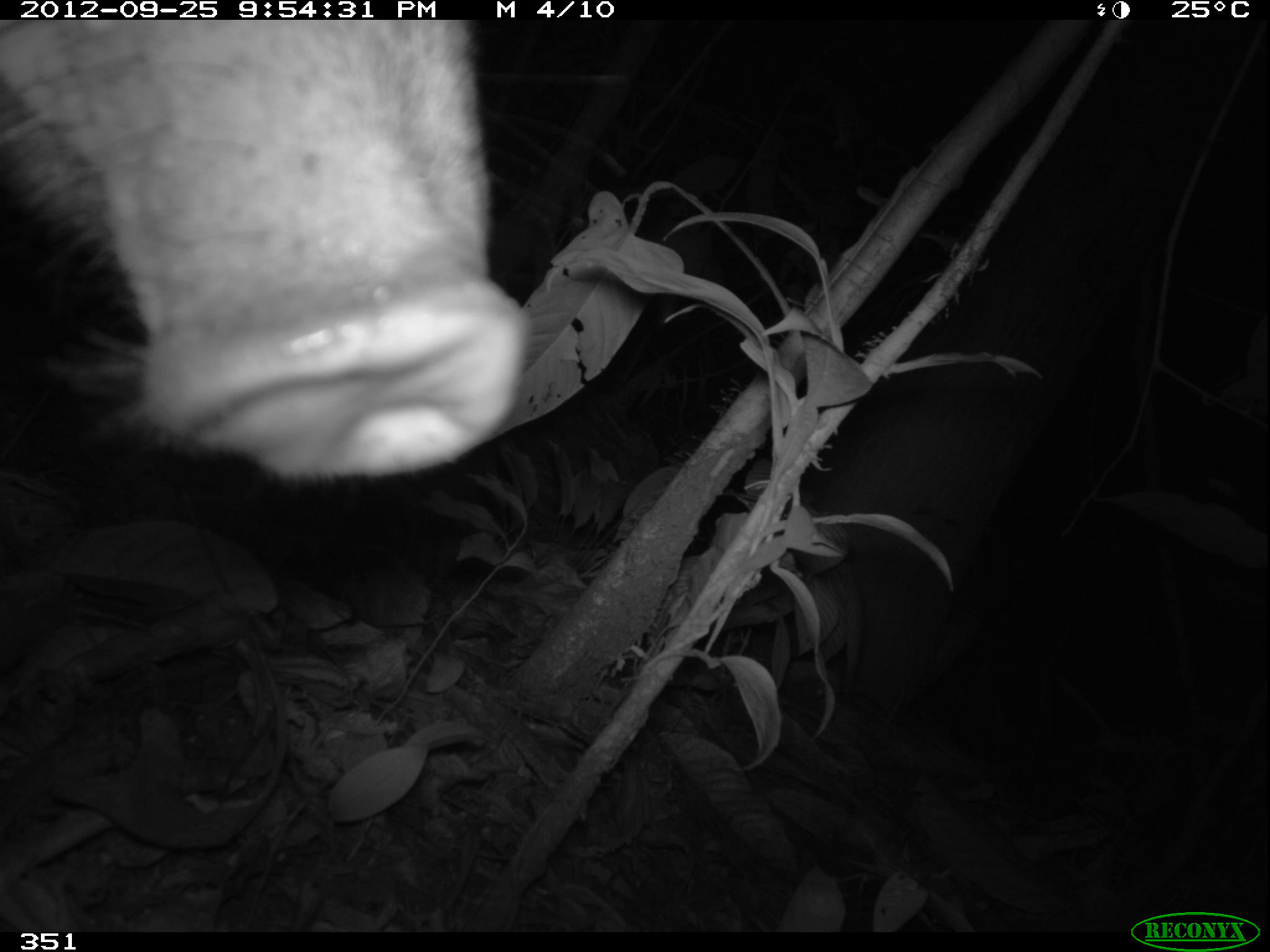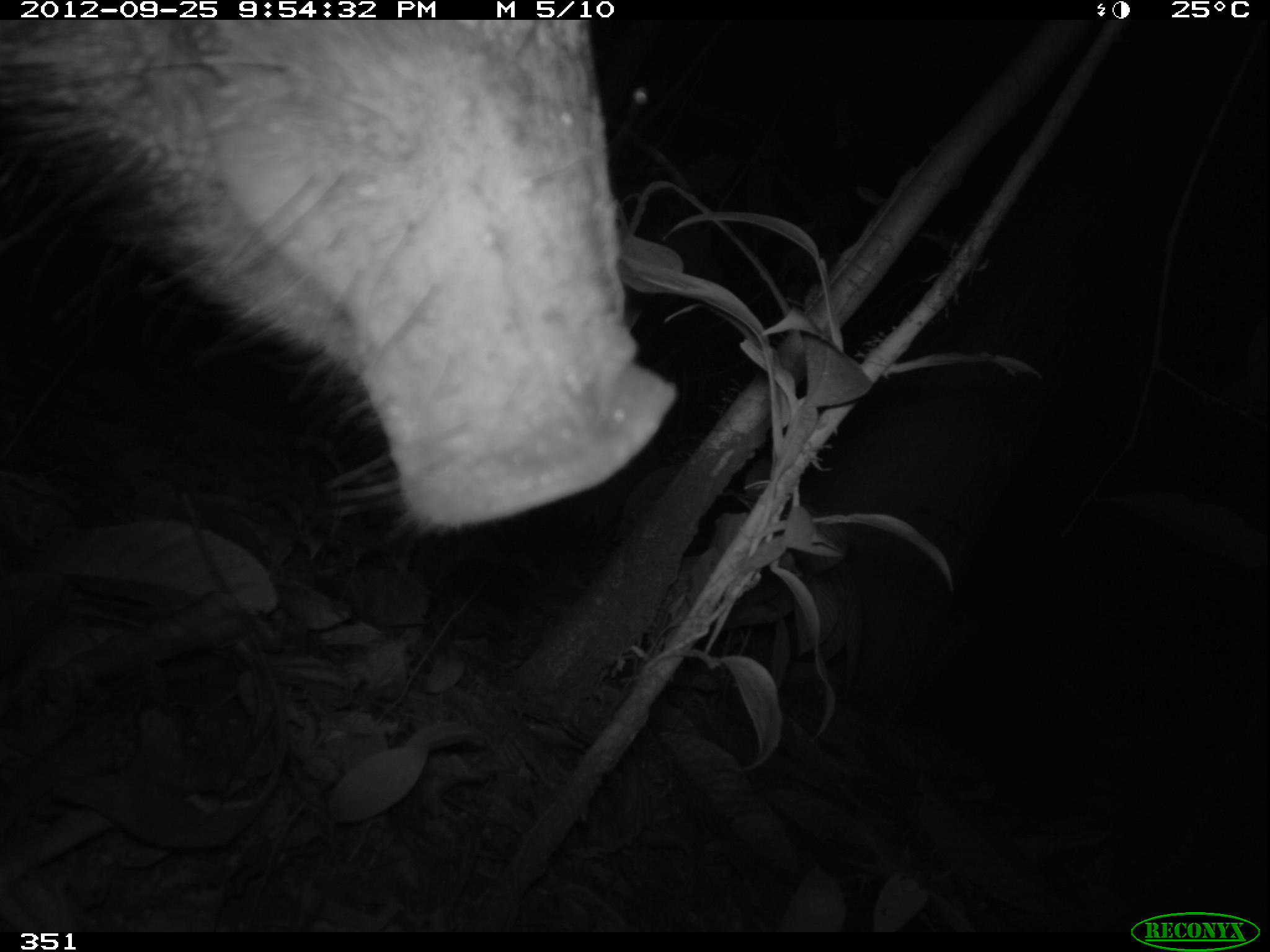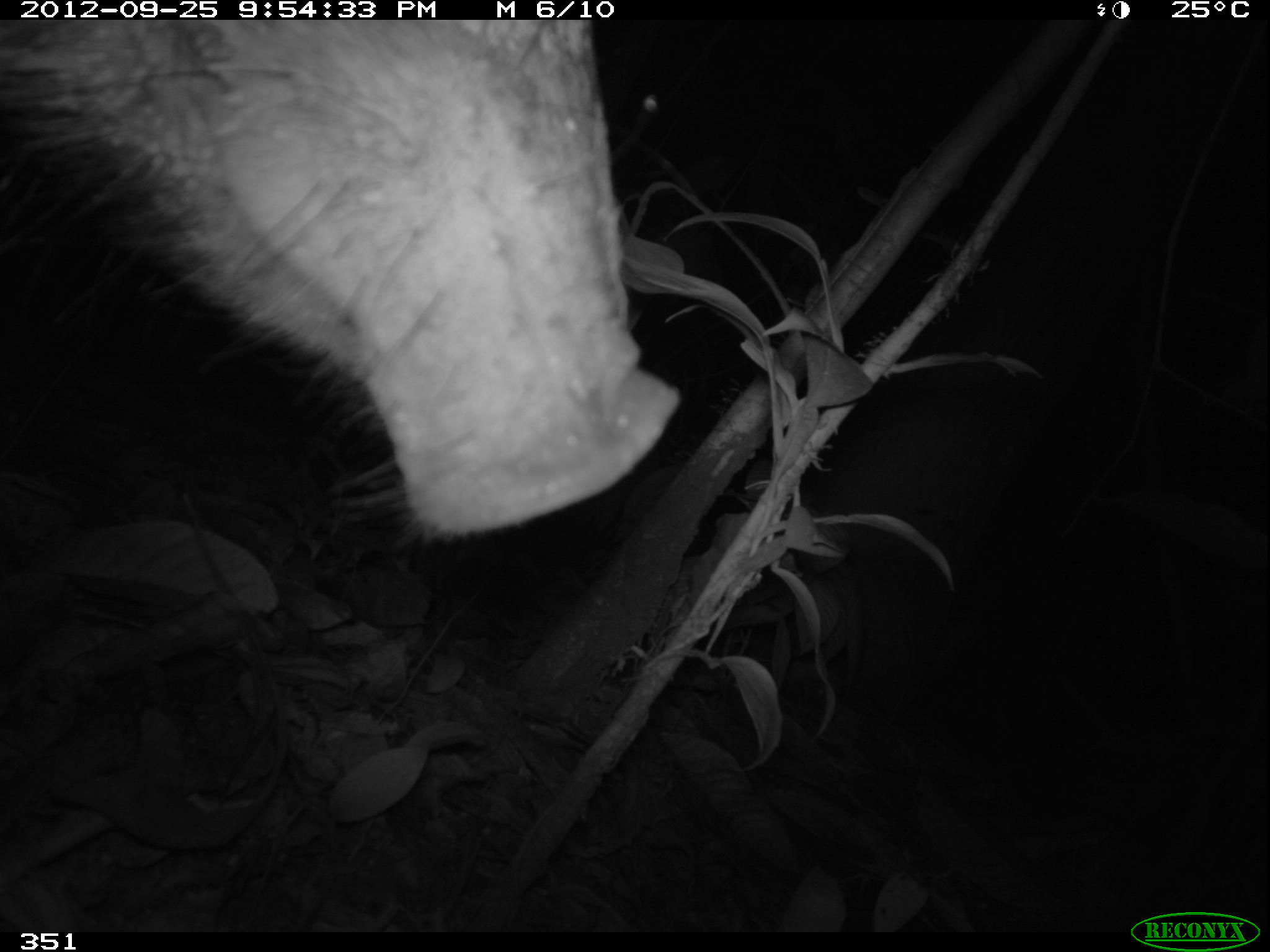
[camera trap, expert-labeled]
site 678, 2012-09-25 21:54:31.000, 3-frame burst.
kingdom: Animalia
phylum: Chordata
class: Mammalia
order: Artiodactyla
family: Tayassuidae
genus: Tayassu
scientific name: Tayassu pecari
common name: white-lipped peccary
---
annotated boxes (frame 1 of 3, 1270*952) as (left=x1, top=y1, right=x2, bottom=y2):
tayassu pecari: (left=0, top=19, right=528, bottom=477)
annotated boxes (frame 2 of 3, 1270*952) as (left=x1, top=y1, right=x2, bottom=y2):
tayassu pecari: (left=0, top=19, right=676, bottom=532)